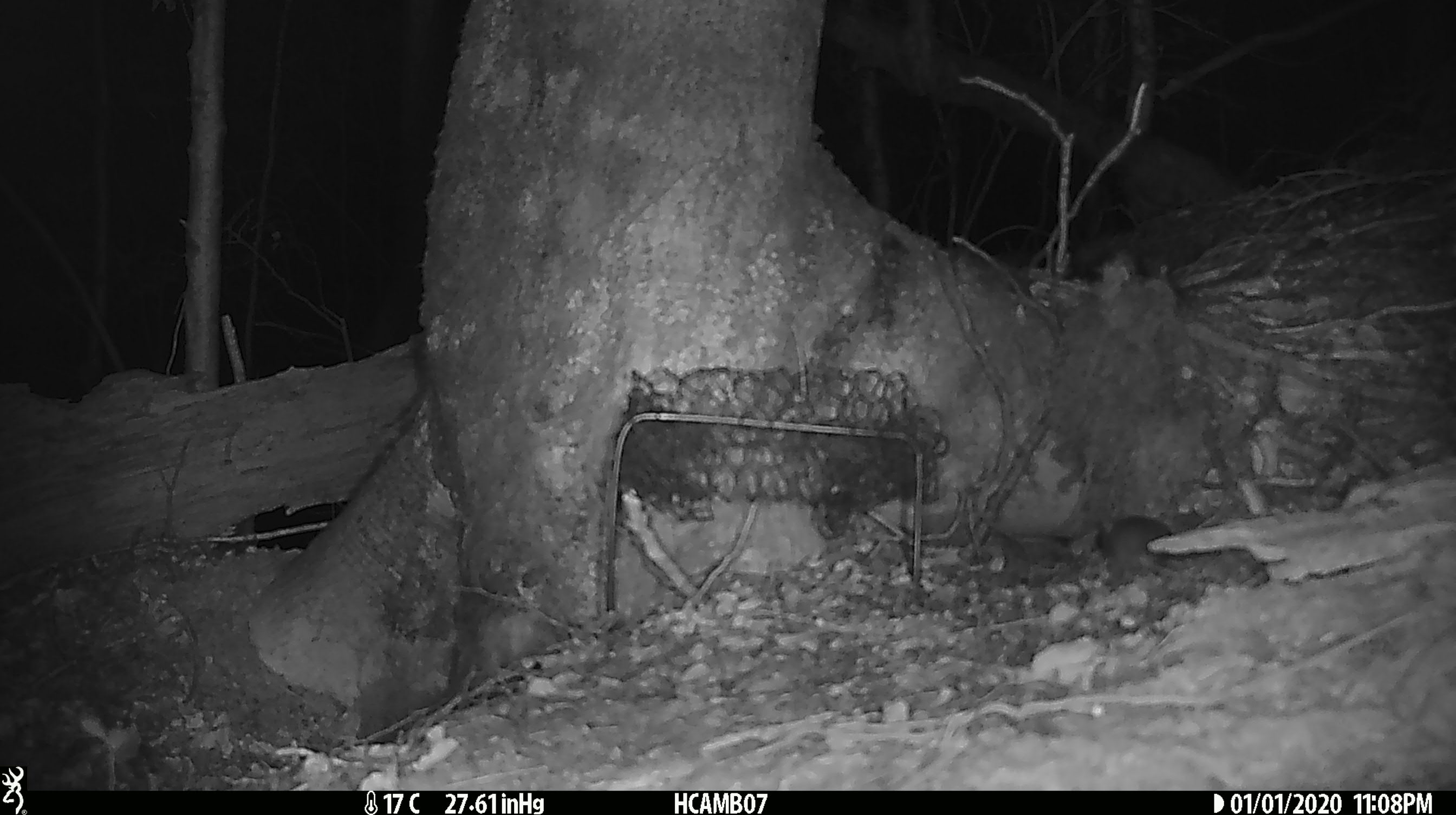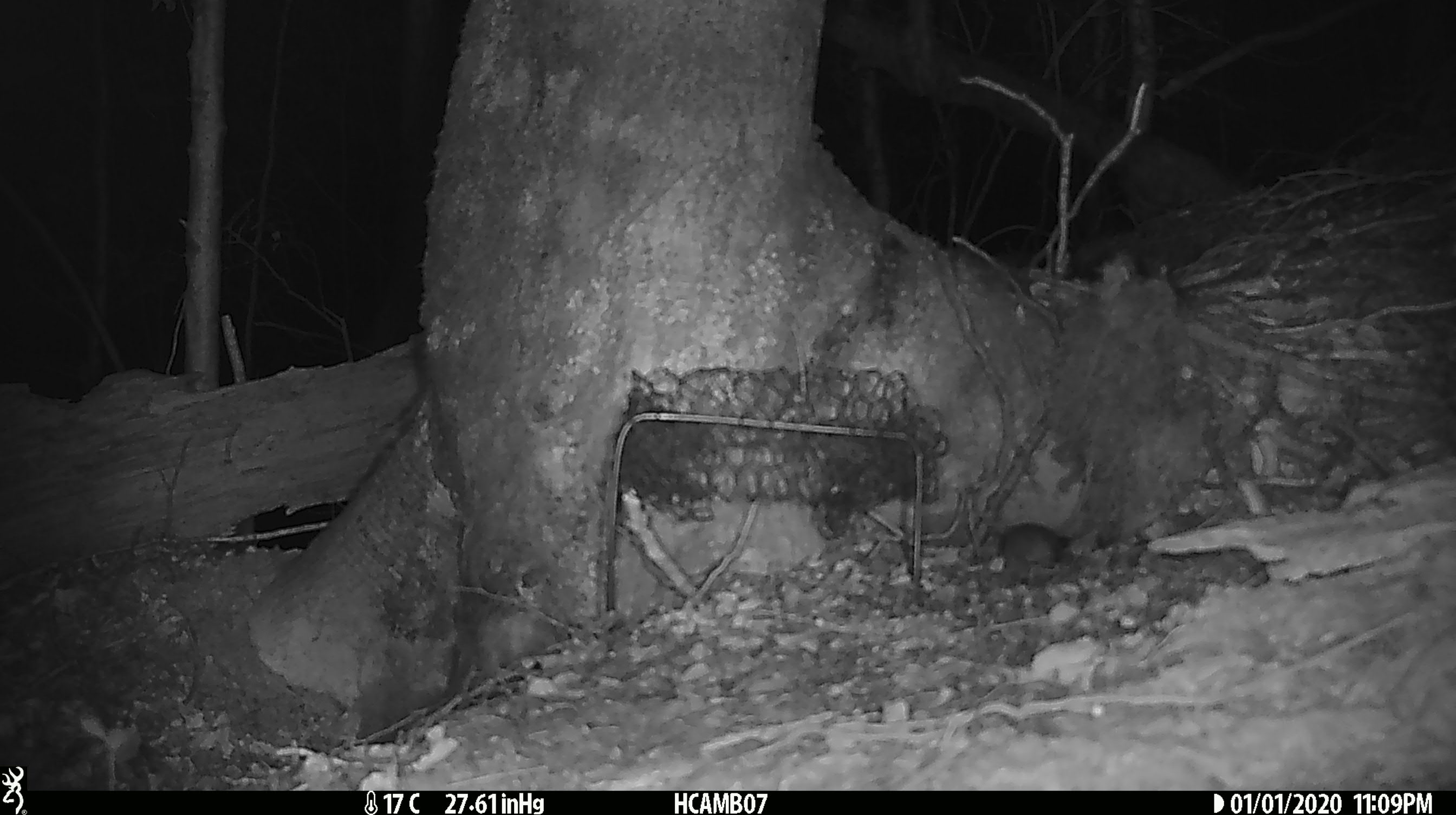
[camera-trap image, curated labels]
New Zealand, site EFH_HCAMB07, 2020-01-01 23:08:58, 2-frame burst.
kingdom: Animalia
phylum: Chordata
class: Mammalia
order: Rodentia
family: Muridae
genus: Mus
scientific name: Mus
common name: mouse